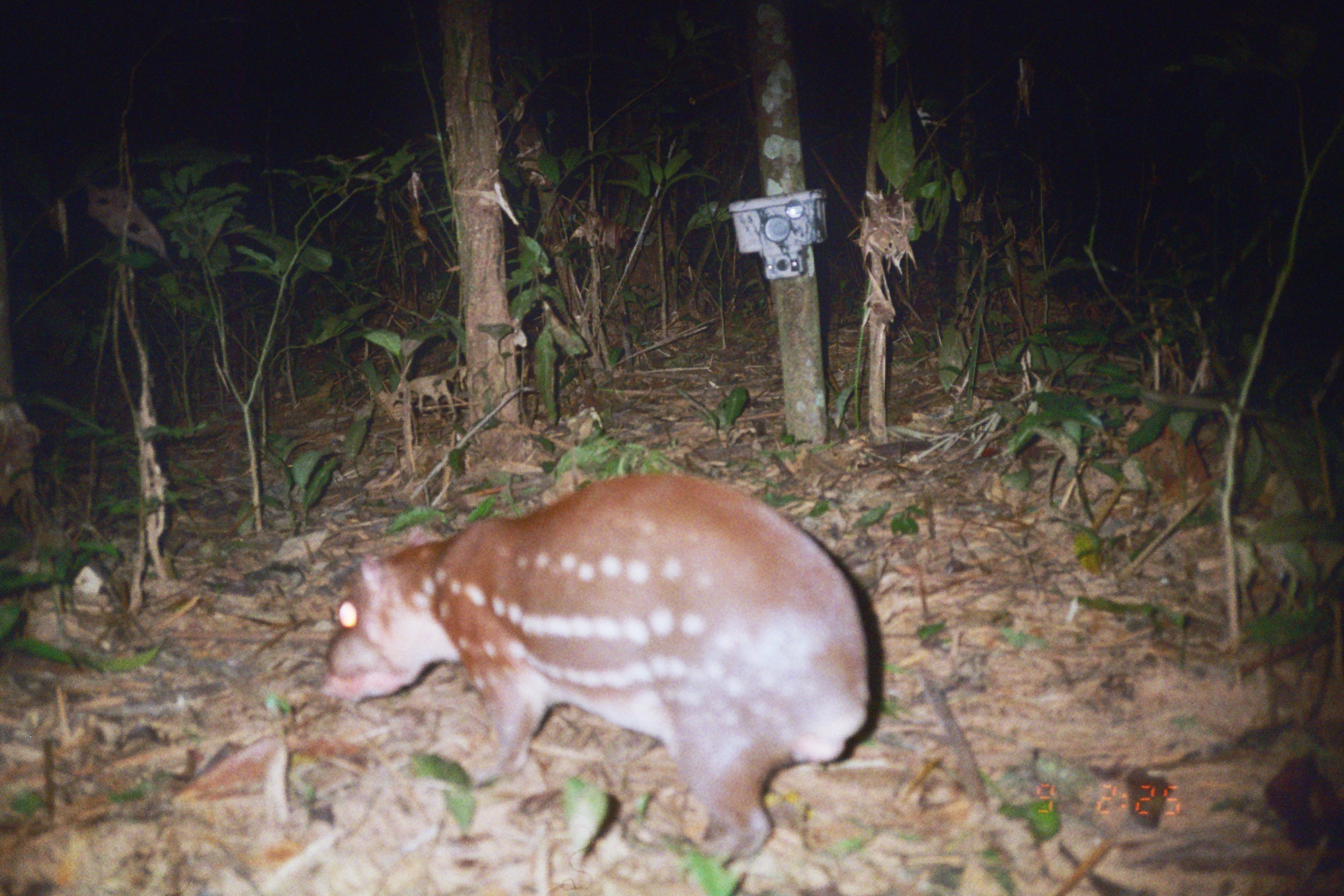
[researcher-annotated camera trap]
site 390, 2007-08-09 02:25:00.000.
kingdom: Animalia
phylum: Chordata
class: Mammalia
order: Rodentia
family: Cuniculidae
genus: Cuniculus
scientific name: Cuniculus paca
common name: spotted paca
Cuniculus paca (spotted paca).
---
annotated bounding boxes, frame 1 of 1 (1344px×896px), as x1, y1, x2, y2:
cuniculus paca: 318, 470, 872, 867